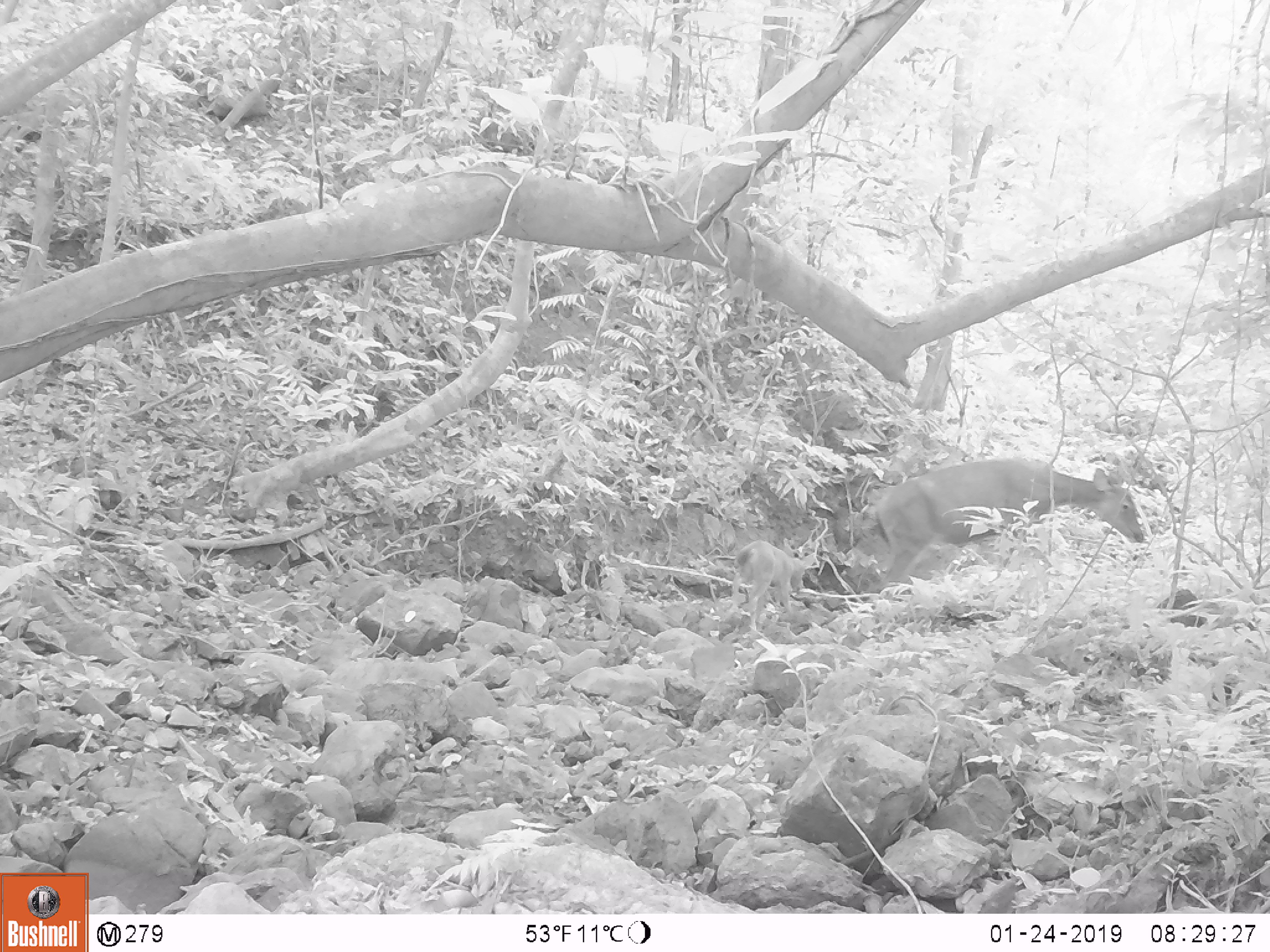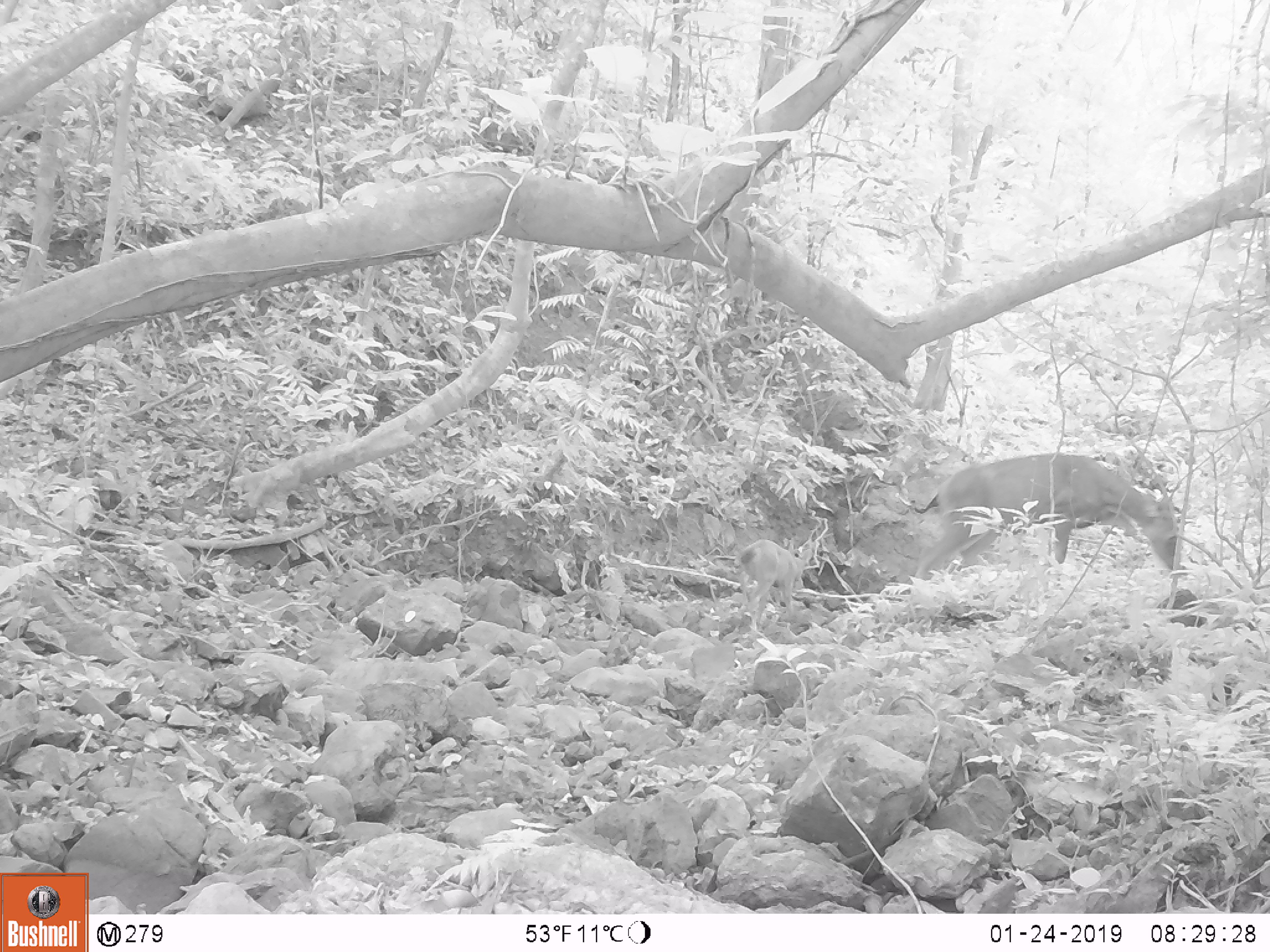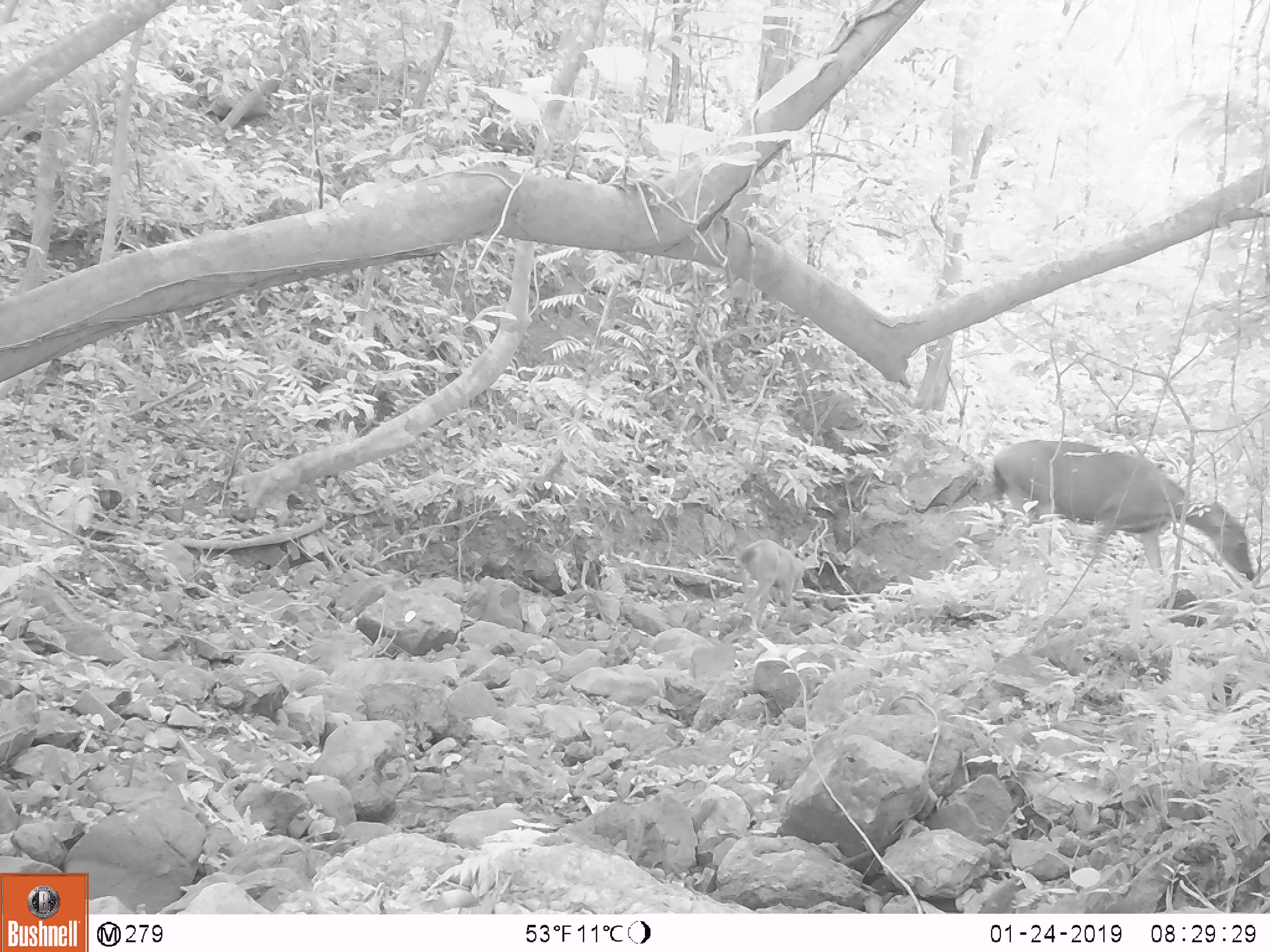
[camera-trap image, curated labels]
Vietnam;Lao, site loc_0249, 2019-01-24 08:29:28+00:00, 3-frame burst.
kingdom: Animalia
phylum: Chordata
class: Mammalia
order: Artiodactyla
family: Cervidae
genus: Rusa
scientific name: Rusa unicolor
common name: sambar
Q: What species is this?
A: Sambar (Rusa unicolor).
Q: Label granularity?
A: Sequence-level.